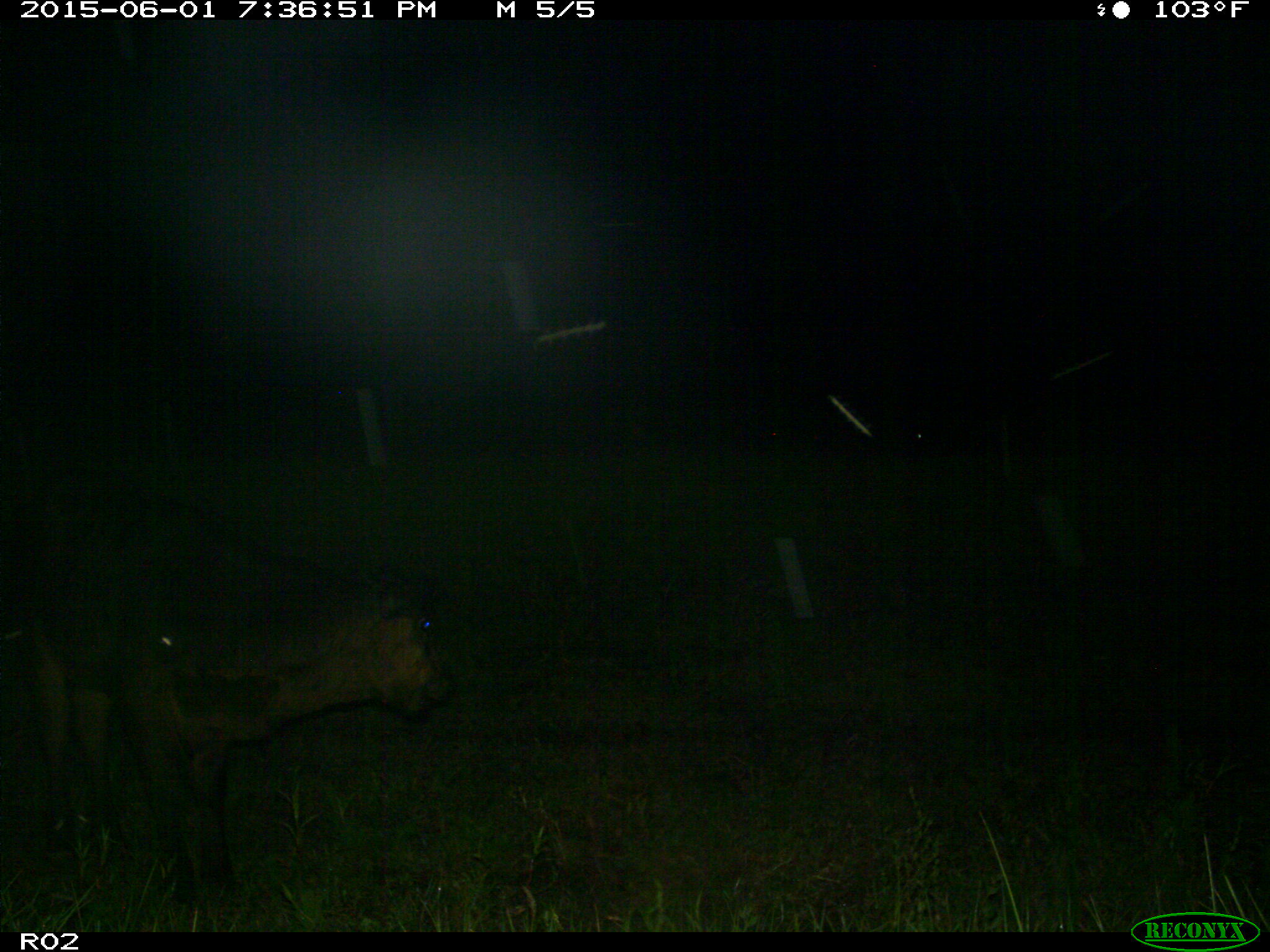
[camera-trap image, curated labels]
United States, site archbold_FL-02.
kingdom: Animalia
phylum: Chordata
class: Mammalia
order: Artiodactyla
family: Bovidae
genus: Bos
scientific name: Bos taurus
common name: domestic cow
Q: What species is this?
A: Bos taurus (domestic cow).